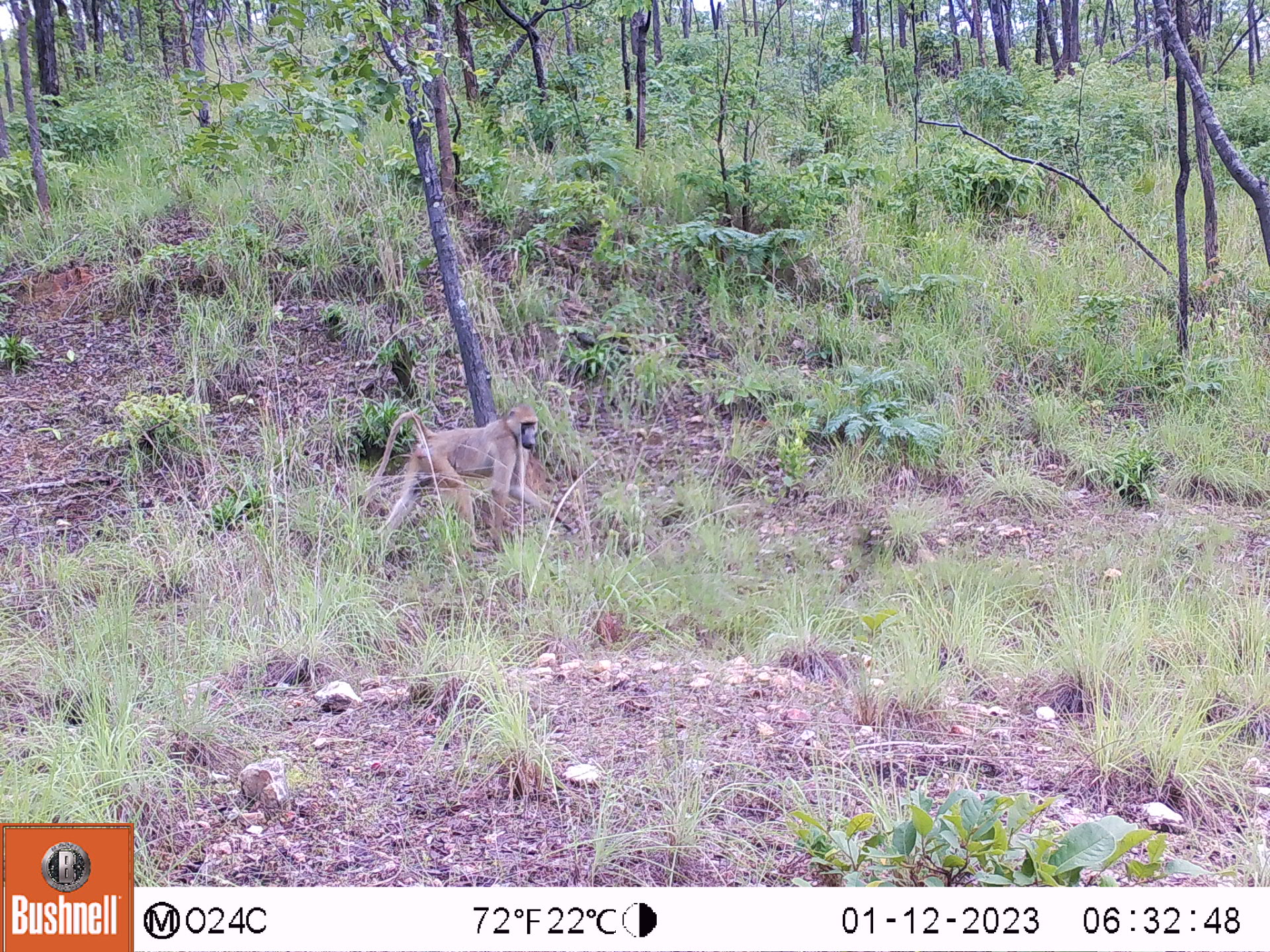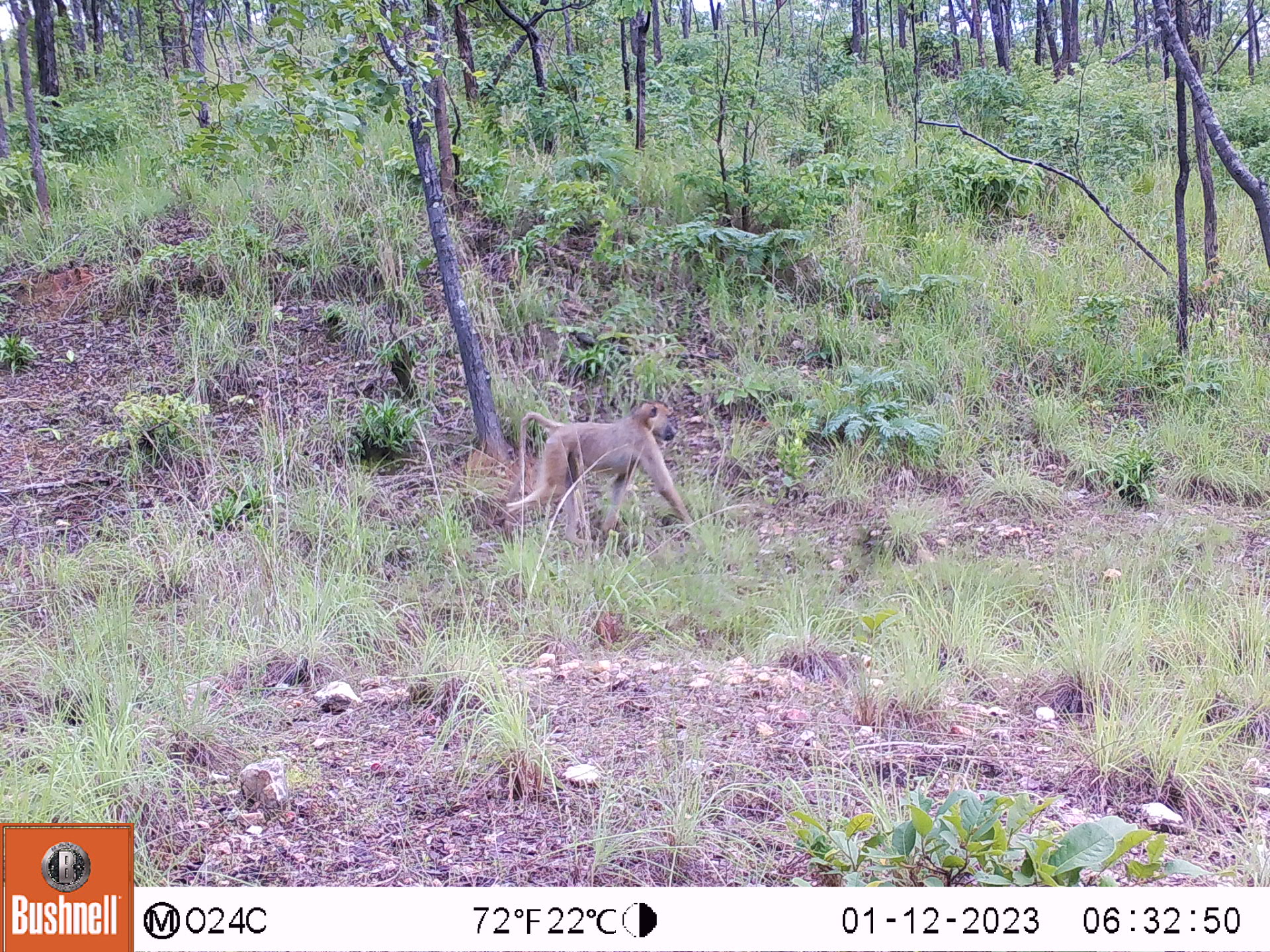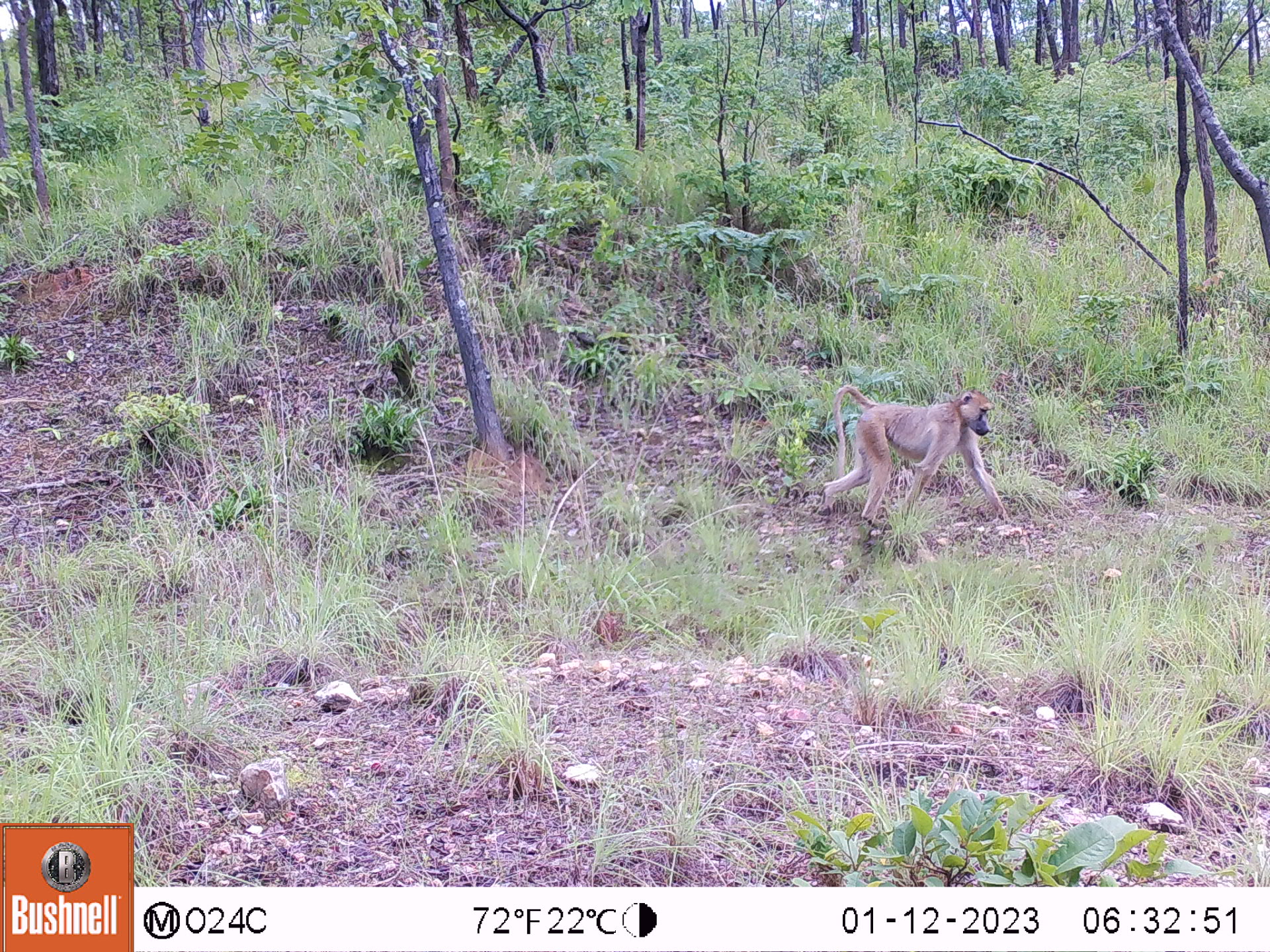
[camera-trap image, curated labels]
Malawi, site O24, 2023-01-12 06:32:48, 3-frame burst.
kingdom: Animalia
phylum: Chordata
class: Mammalia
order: Primates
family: Cercopithecidae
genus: Papio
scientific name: Papio cynocephalus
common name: yellow baboon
Yellow baboon (Papio cynocephalus), count 1.